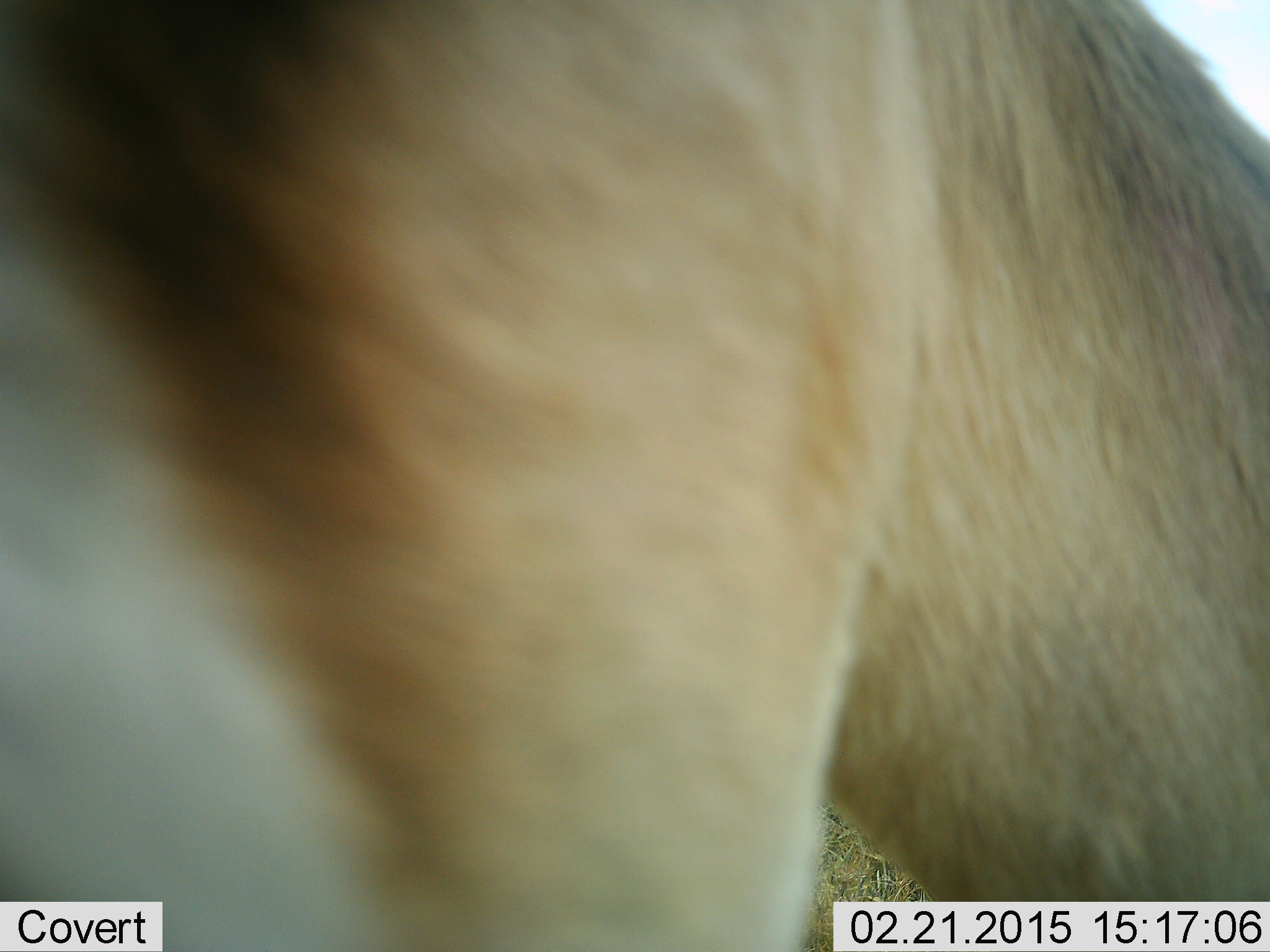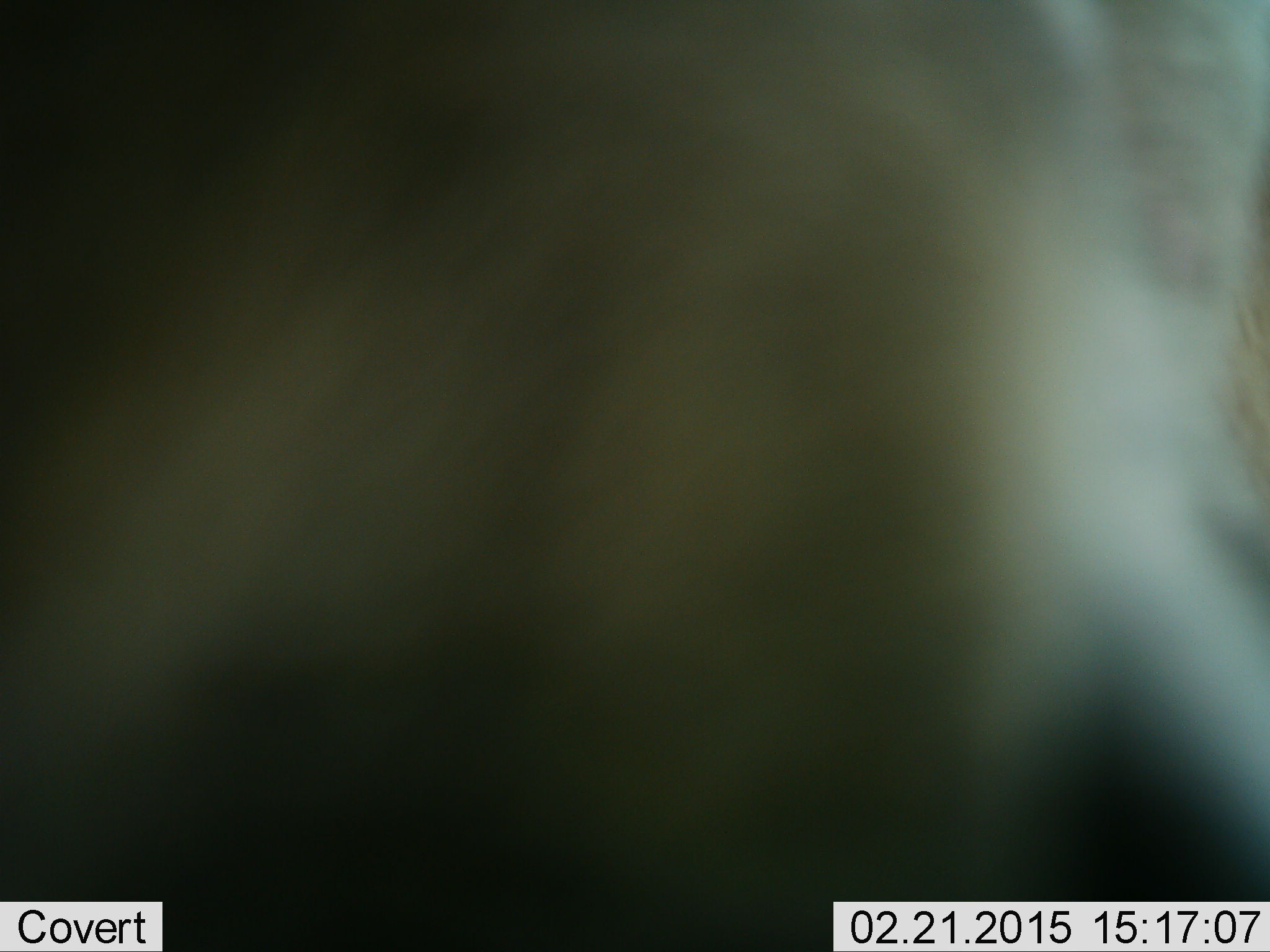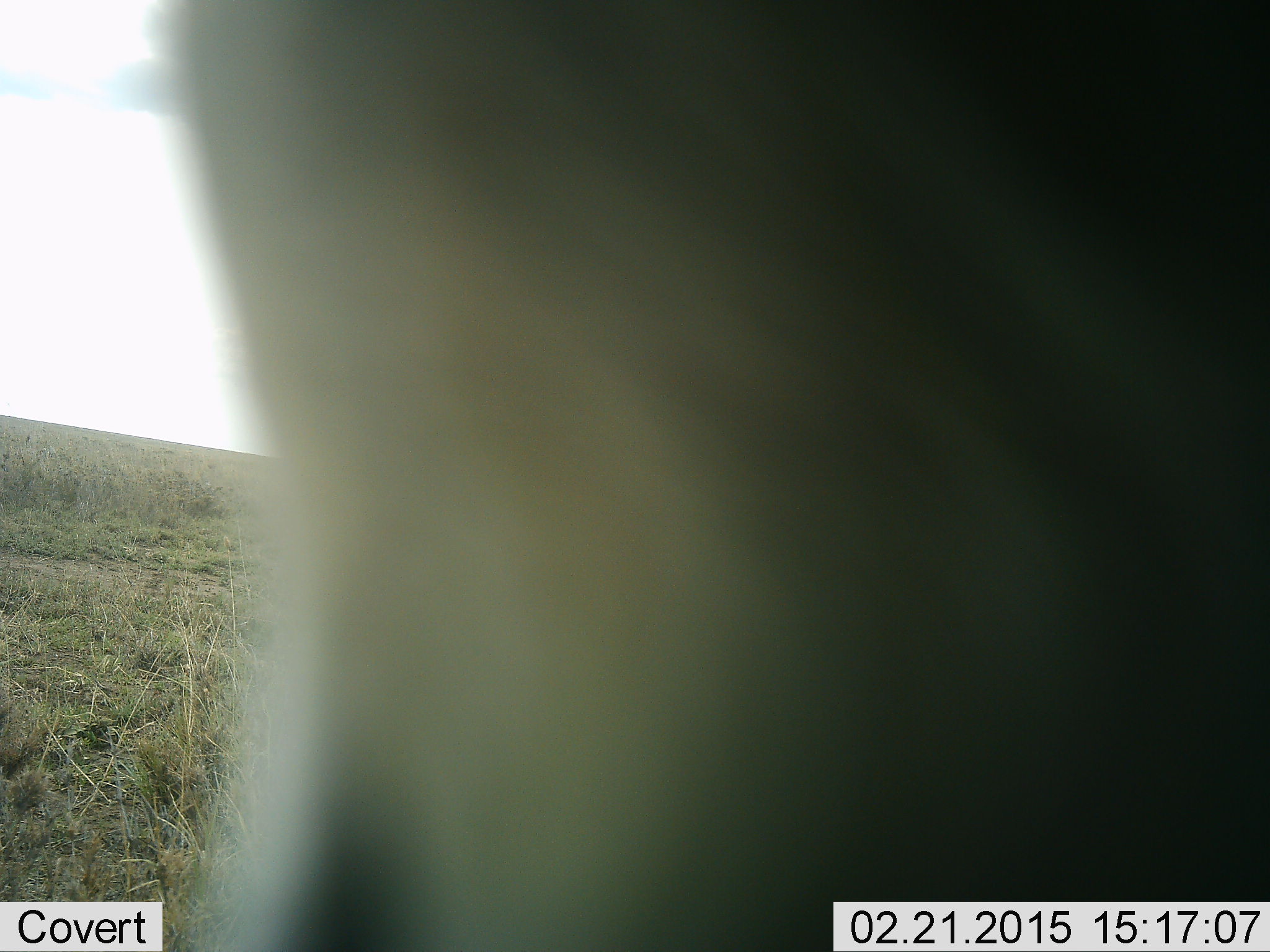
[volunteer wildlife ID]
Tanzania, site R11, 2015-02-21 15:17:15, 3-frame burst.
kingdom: Animalia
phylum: Chordata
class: Mammalia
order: Artiodactyla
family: Bovidae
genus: Eudorcas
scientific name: Eudorcas thomsonii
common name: thomson's gazelle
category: gazellethomsons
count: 1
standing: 83%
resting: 0%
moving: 33%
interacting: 0%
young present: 0%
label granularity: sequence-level